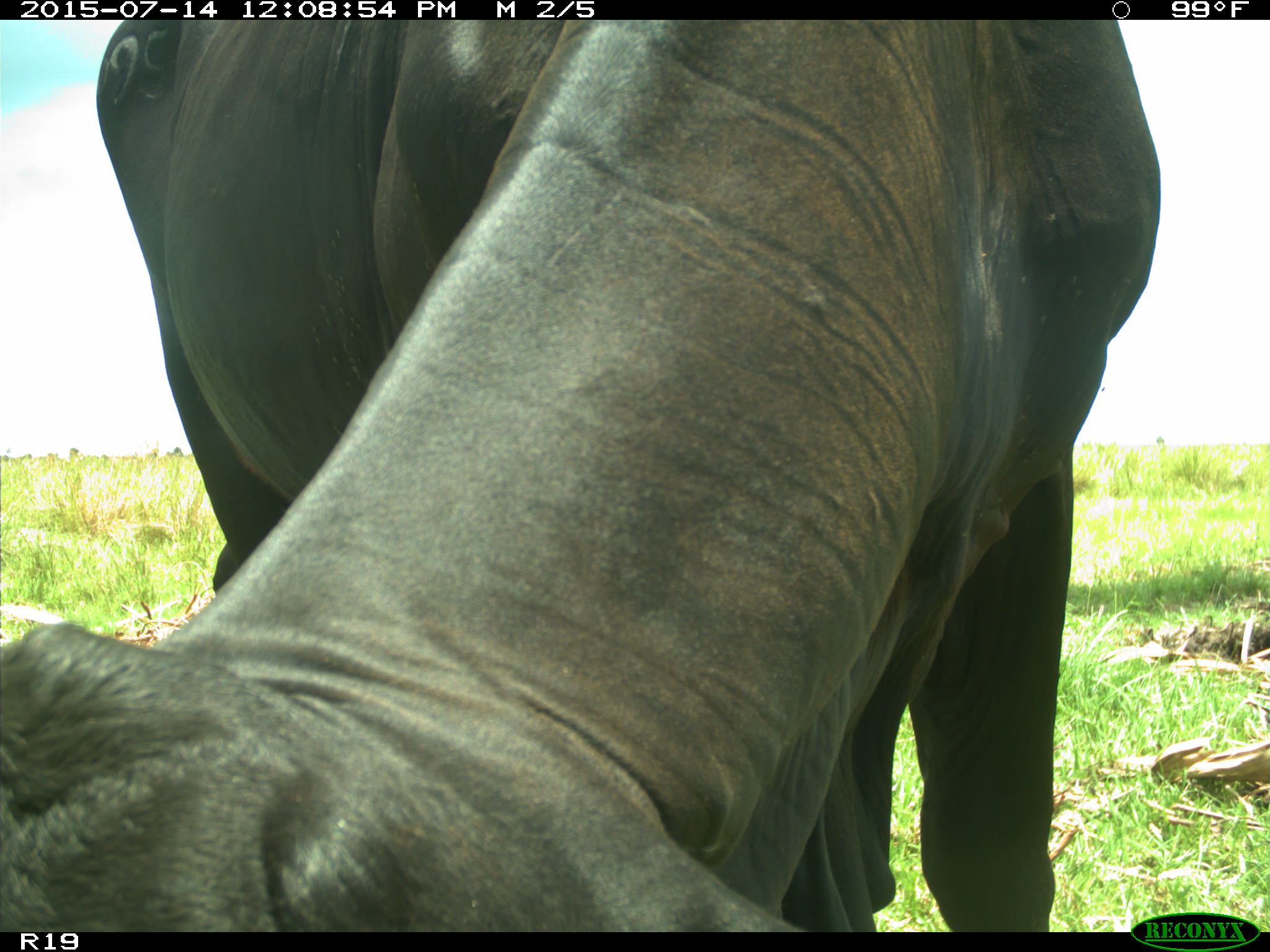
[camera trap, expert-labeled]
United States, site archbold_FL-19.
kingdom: Animalia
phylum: Chordata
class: Mammalia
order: Artiodactyla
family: Bovidae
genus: Bos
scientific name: Bos taurus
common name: domestic cow